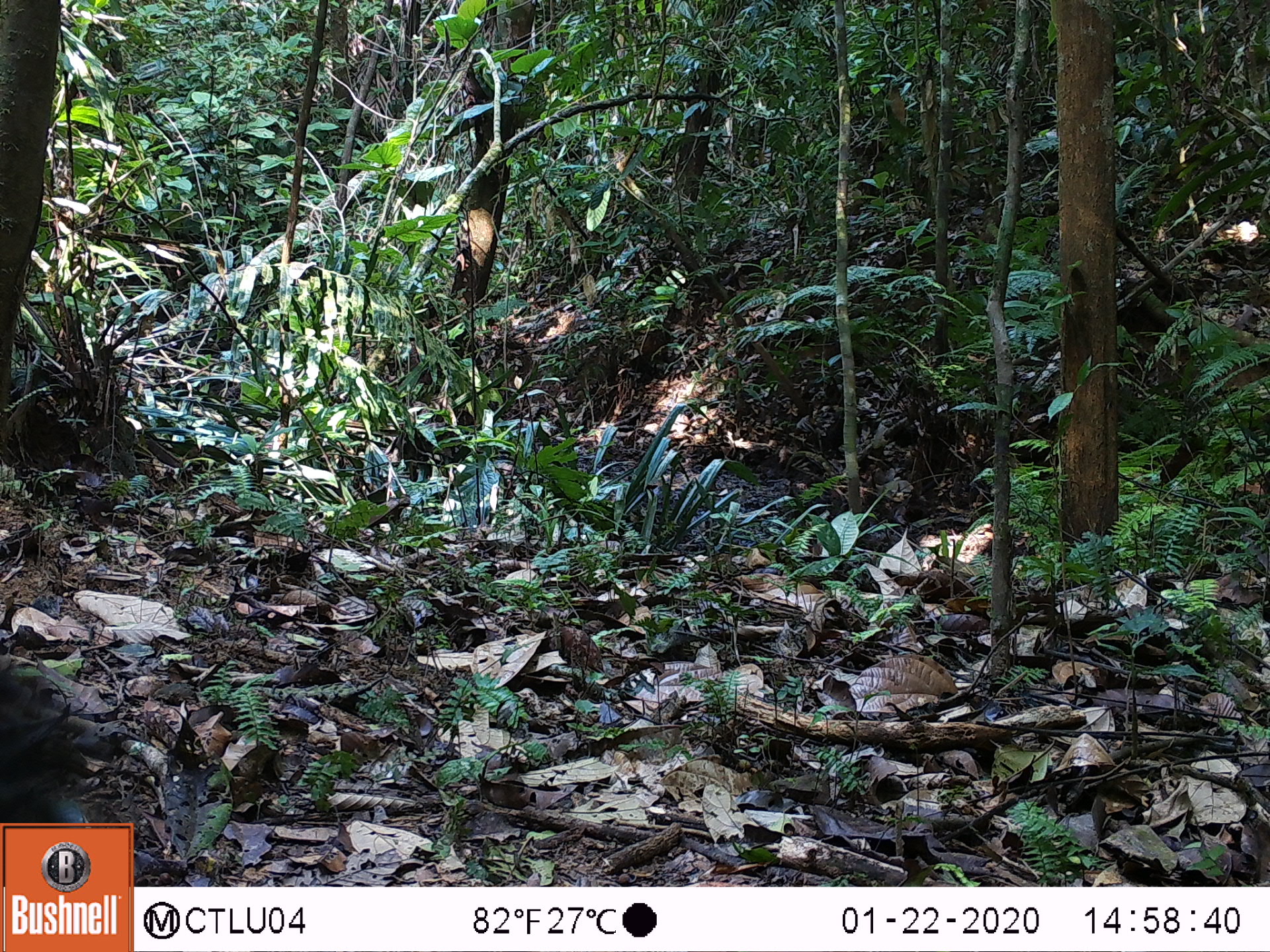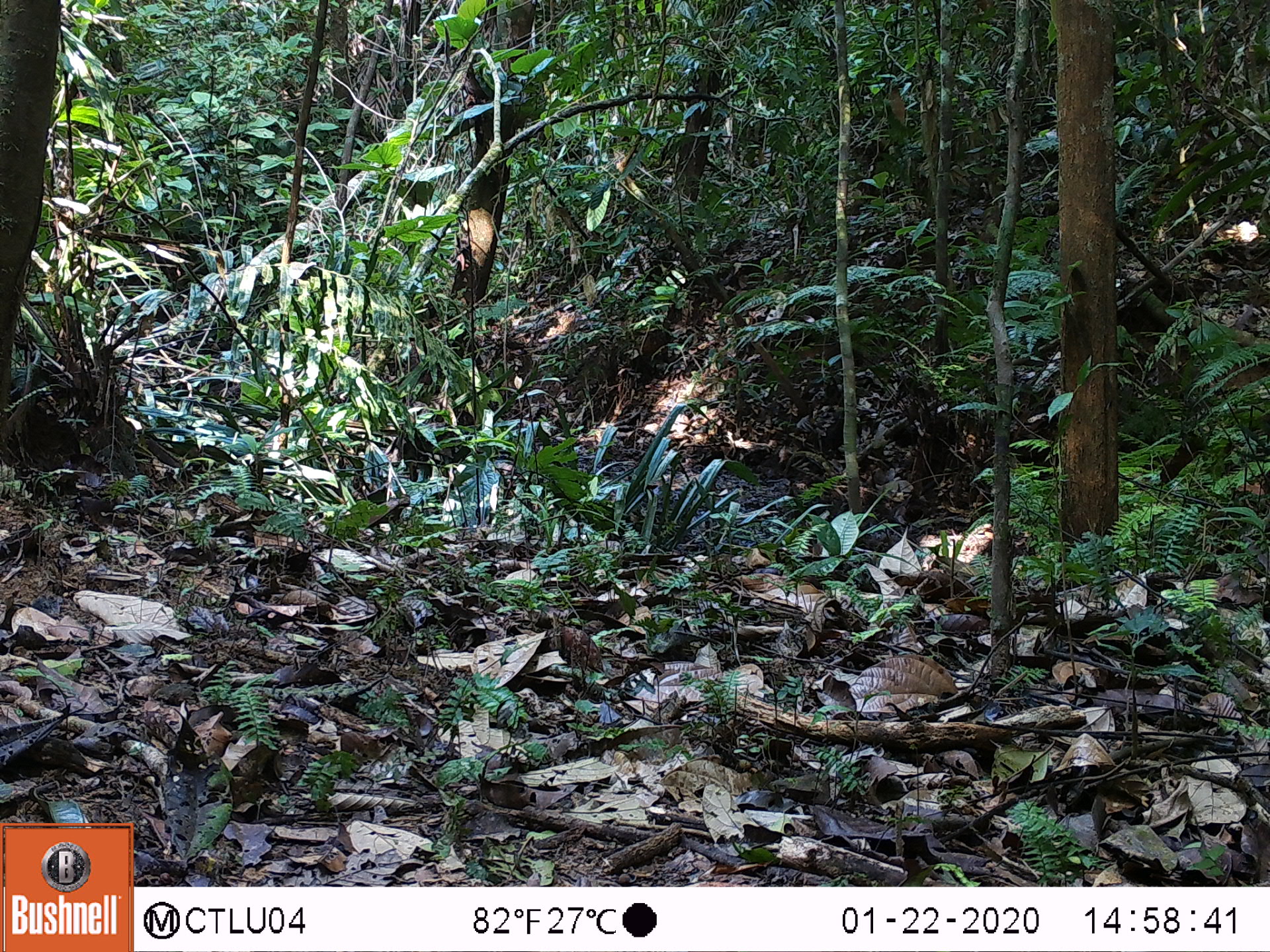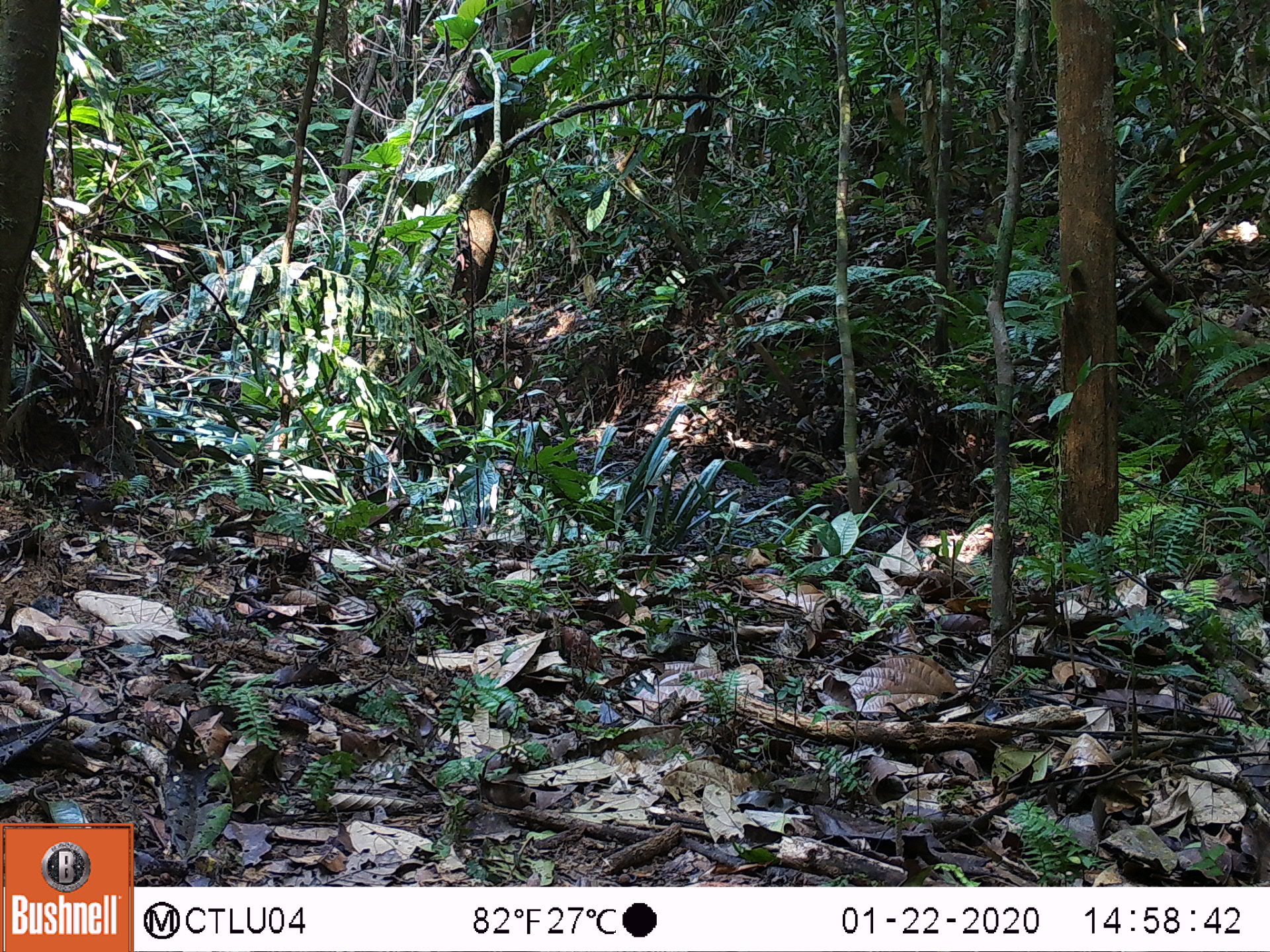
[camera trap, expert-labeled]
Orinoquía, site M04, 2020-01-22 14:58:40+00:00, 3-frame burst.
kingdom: Animalia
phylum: Chordata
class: Mammalia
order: Artiodactyla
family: Tayassuidae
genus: Pecari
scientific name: Pecari tajacu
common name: collared peccary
Collared peccary (Pecari tajacu).